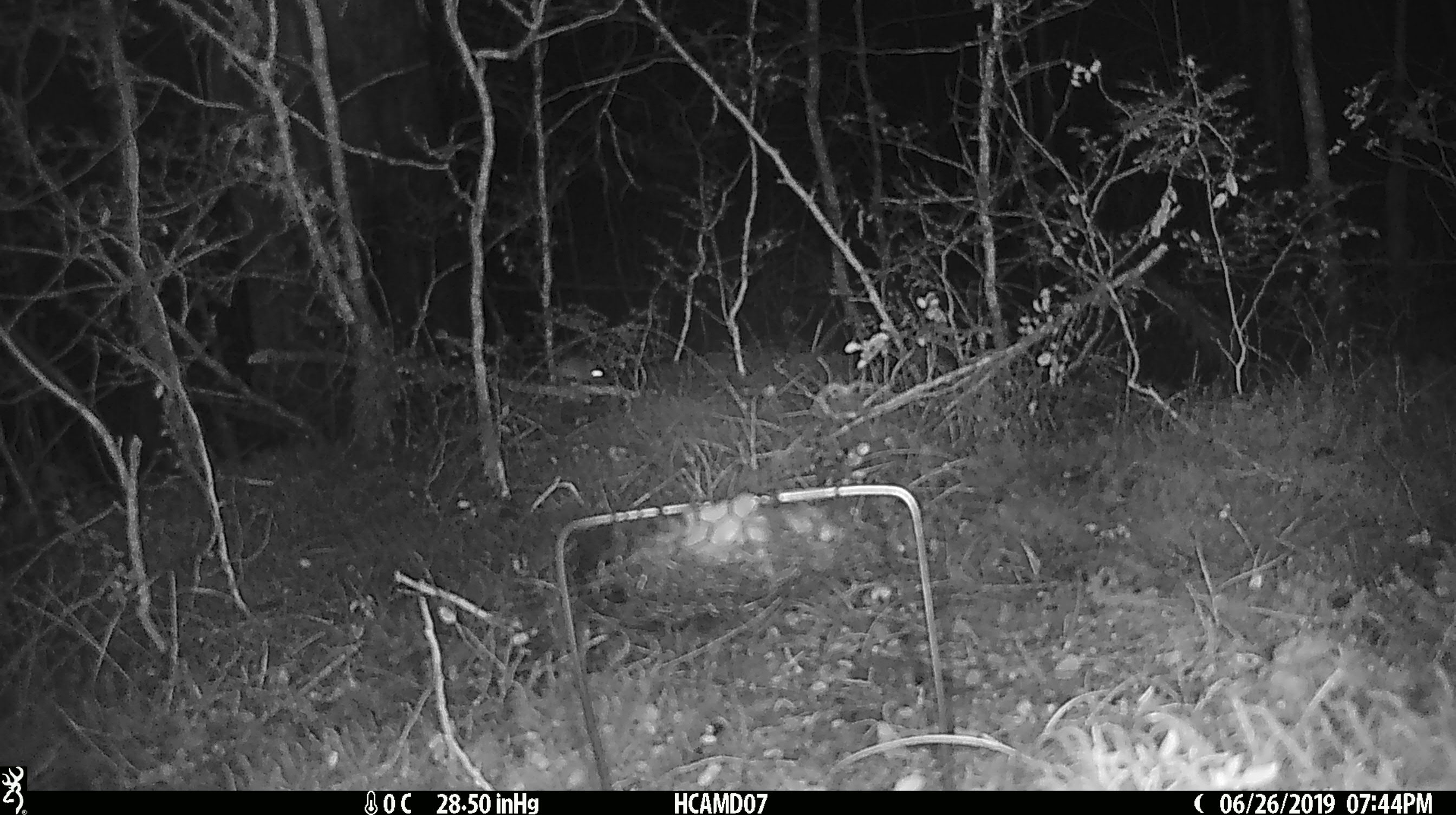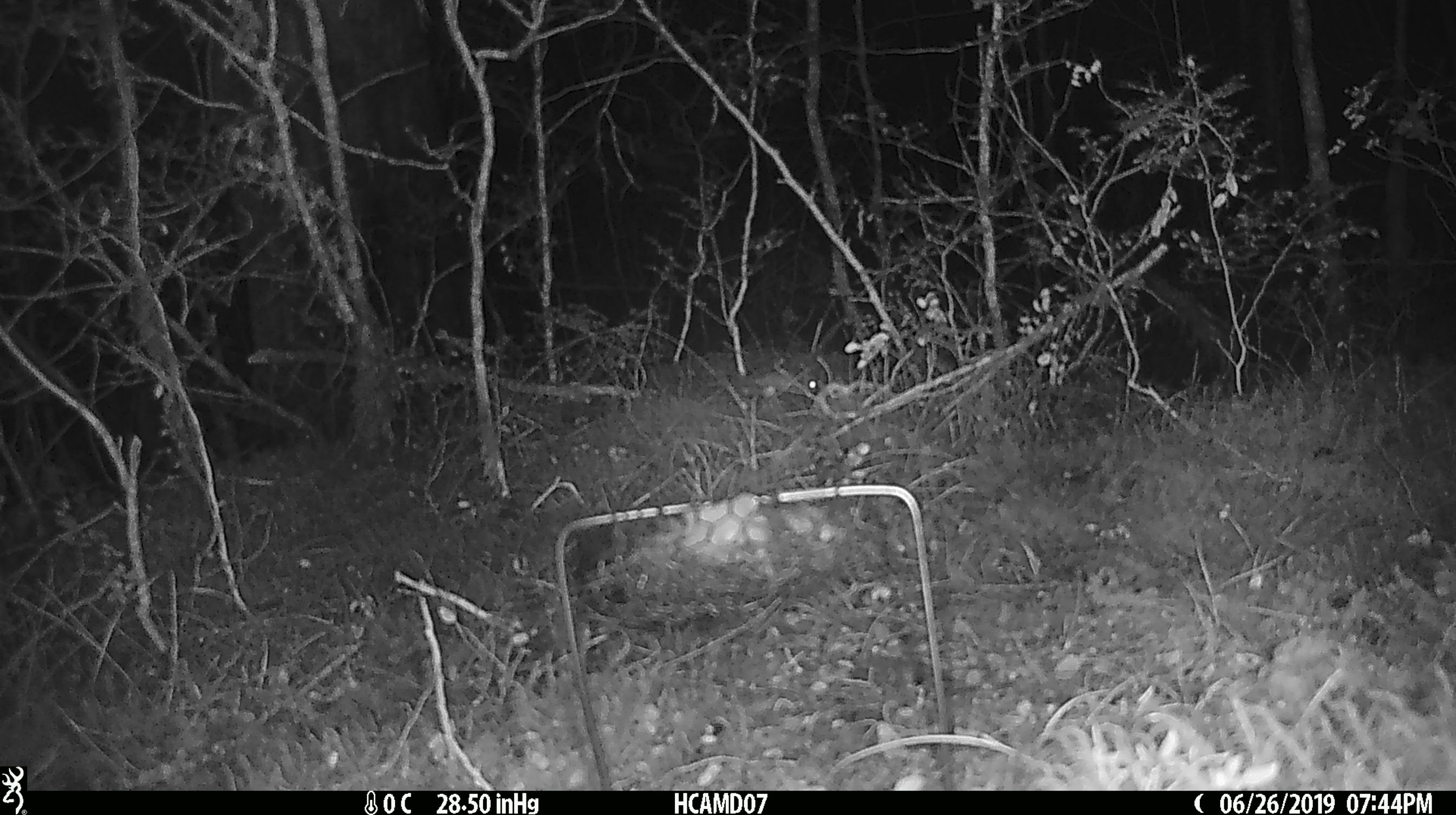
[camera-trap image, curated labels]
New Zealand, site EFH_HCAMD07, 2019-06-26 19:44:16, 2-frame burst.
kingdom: Animalia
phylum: Chordata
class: Mammalia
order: Rodentia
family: Muridae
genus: Mus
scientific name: Mus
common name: mouse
Mouse (Mus).